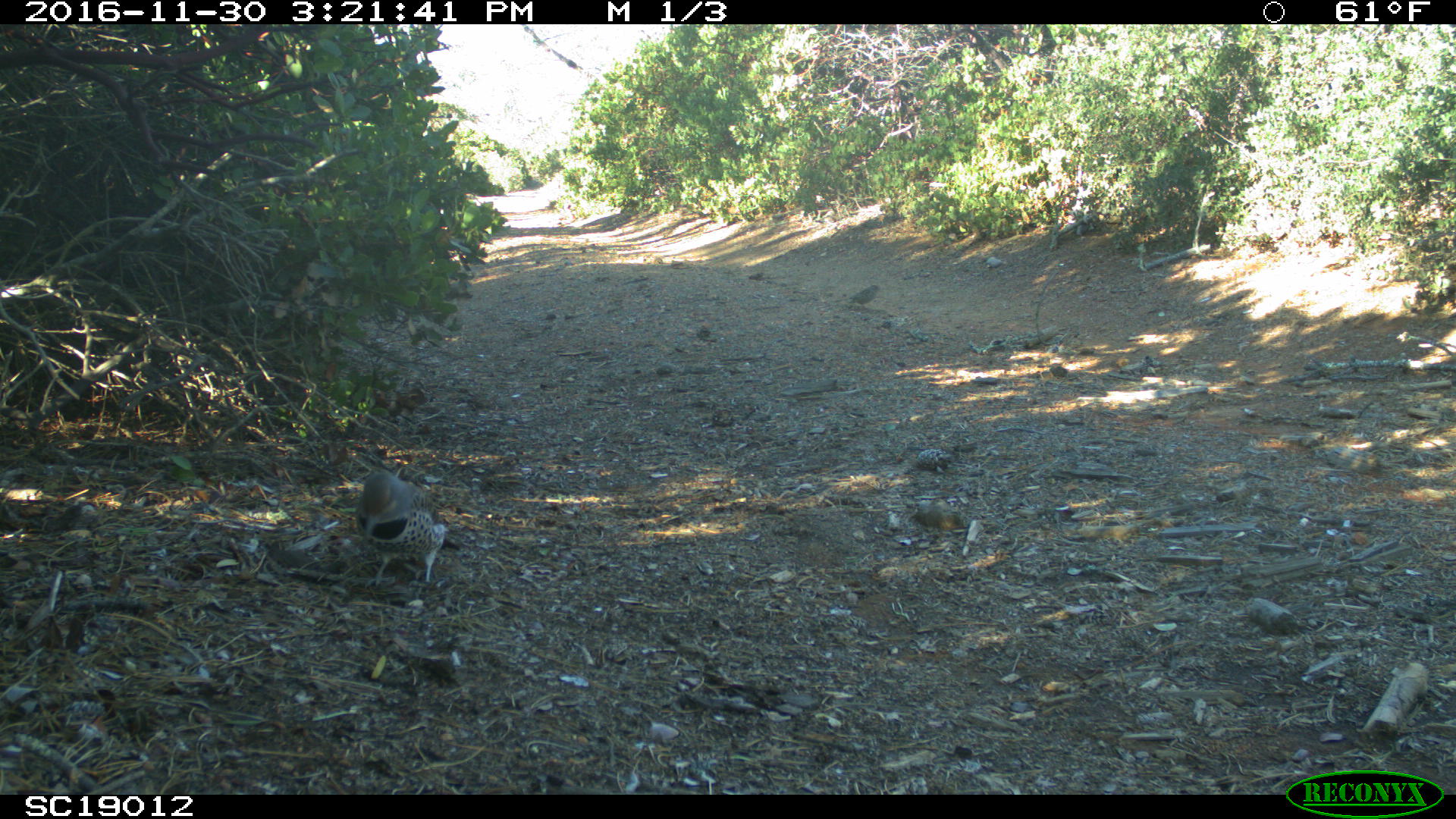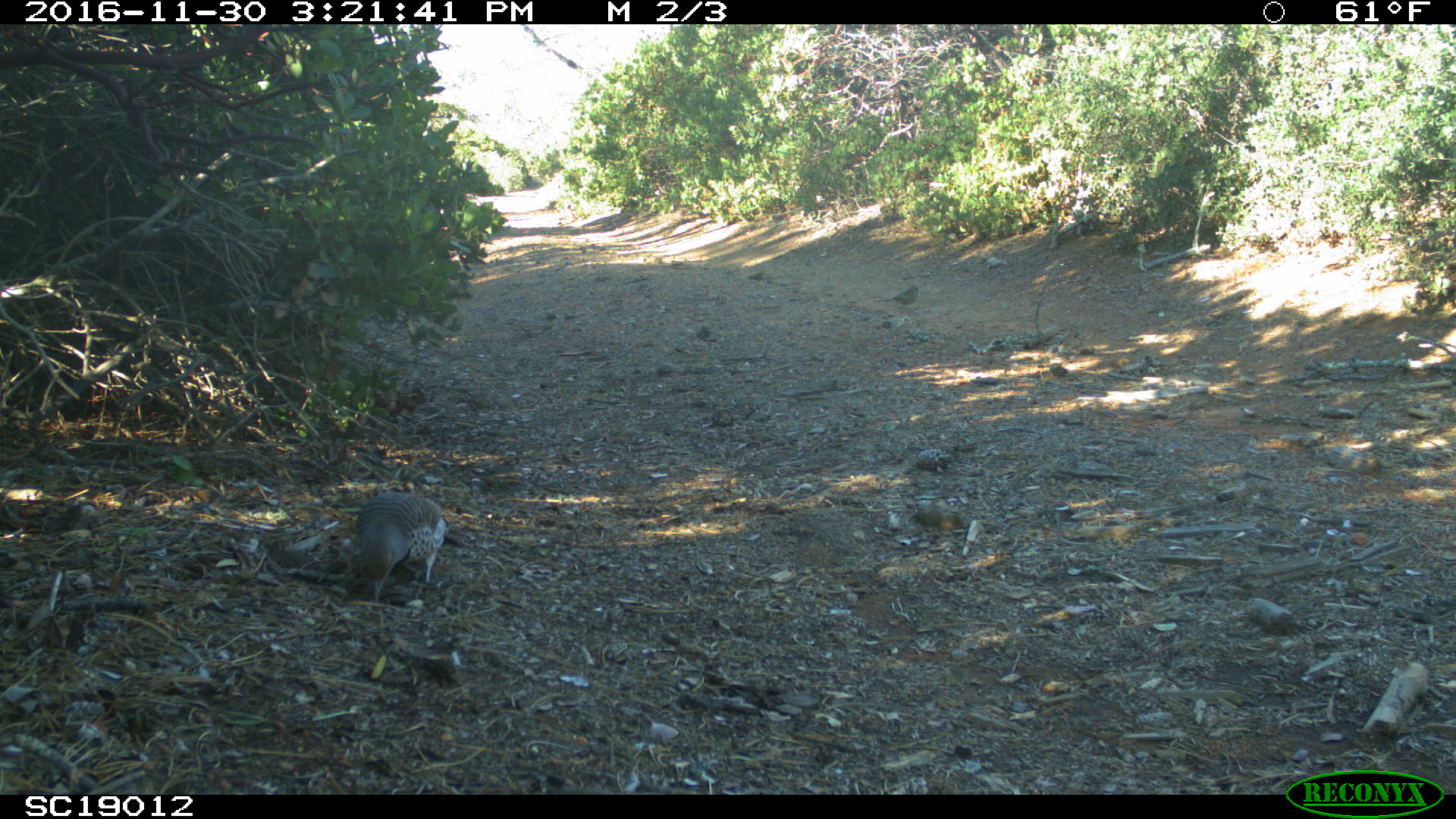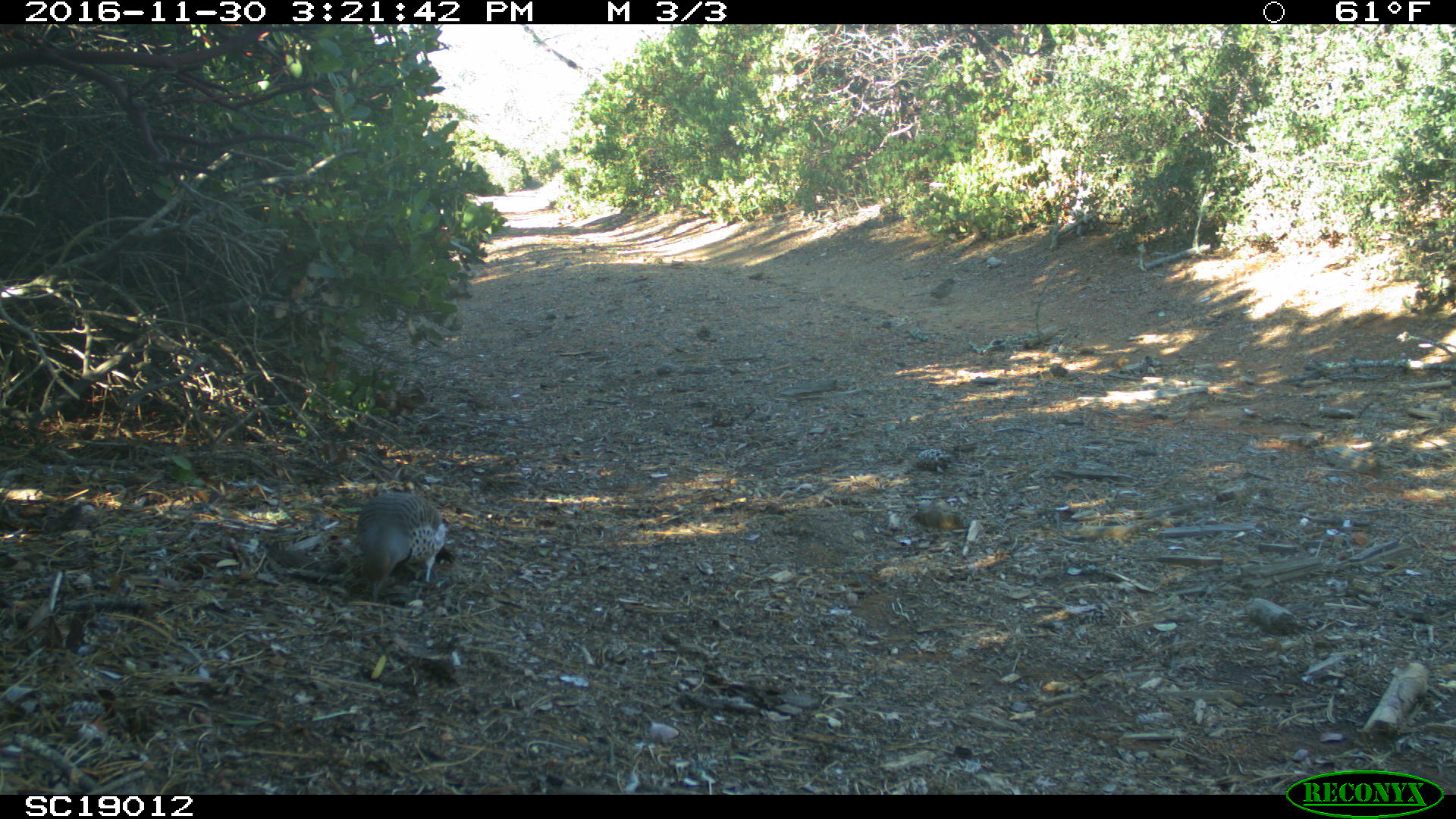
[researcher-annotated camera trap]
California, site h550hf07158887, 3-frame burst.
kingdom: Animalia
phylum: Chordata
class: Aves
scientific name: Aves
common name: bird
Bird (Aves).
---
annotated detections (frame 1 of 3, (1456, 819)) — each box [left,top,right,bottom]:
bird: [355,470,459,587]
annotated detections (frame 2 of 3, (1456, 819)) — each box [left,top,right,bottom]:
bird: [355,491,461,609]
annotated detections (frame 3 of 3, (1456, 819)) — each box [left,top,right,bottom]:
bird: [356,492,455,602]